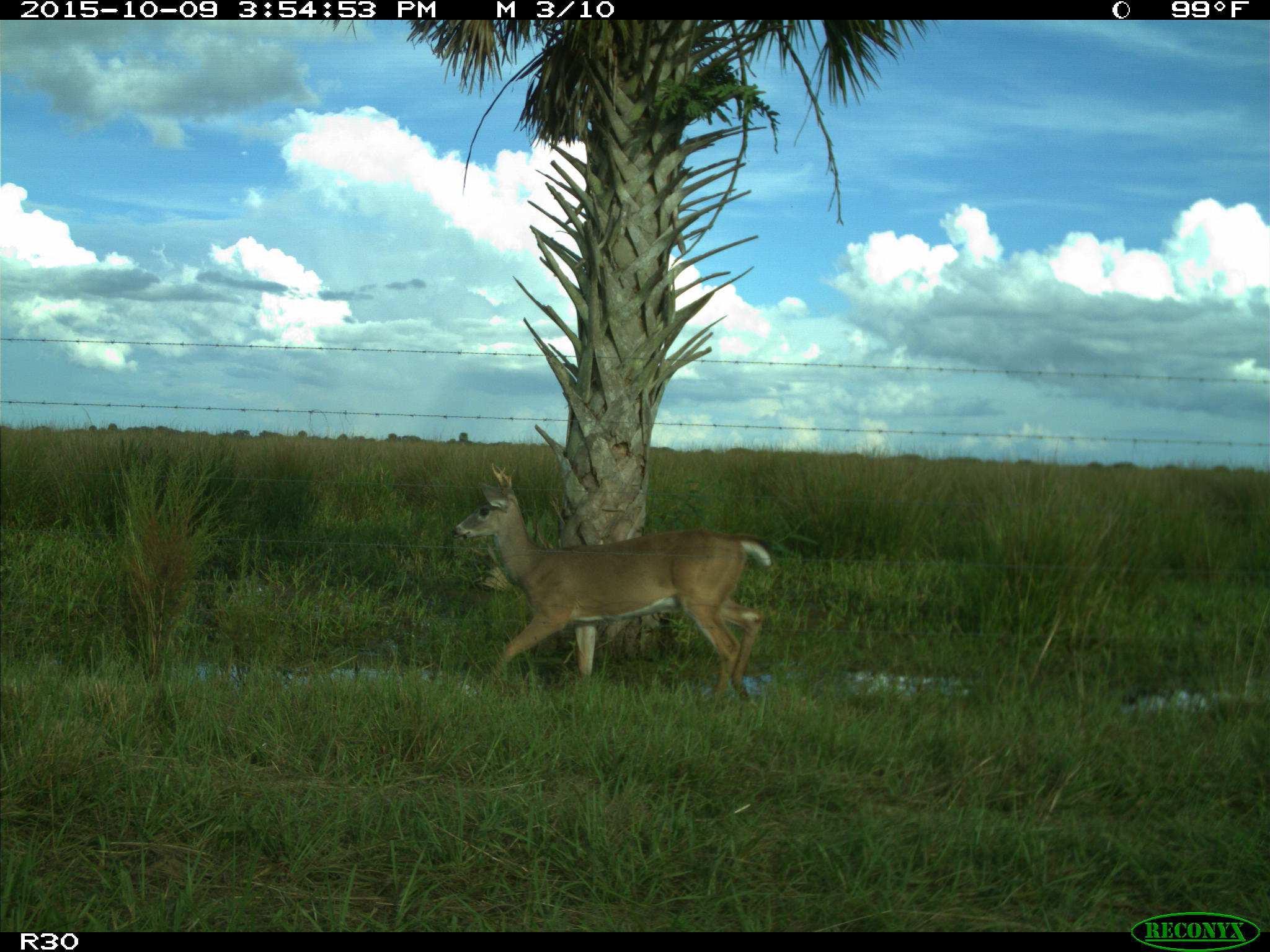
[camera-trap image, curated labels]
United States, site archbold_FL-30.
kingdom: Animalia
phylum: Chordata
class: Mammalia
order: Artiodactyla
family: Cervidae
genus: Odocoileus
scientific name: Odocoileus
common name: deer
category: unidentified deer